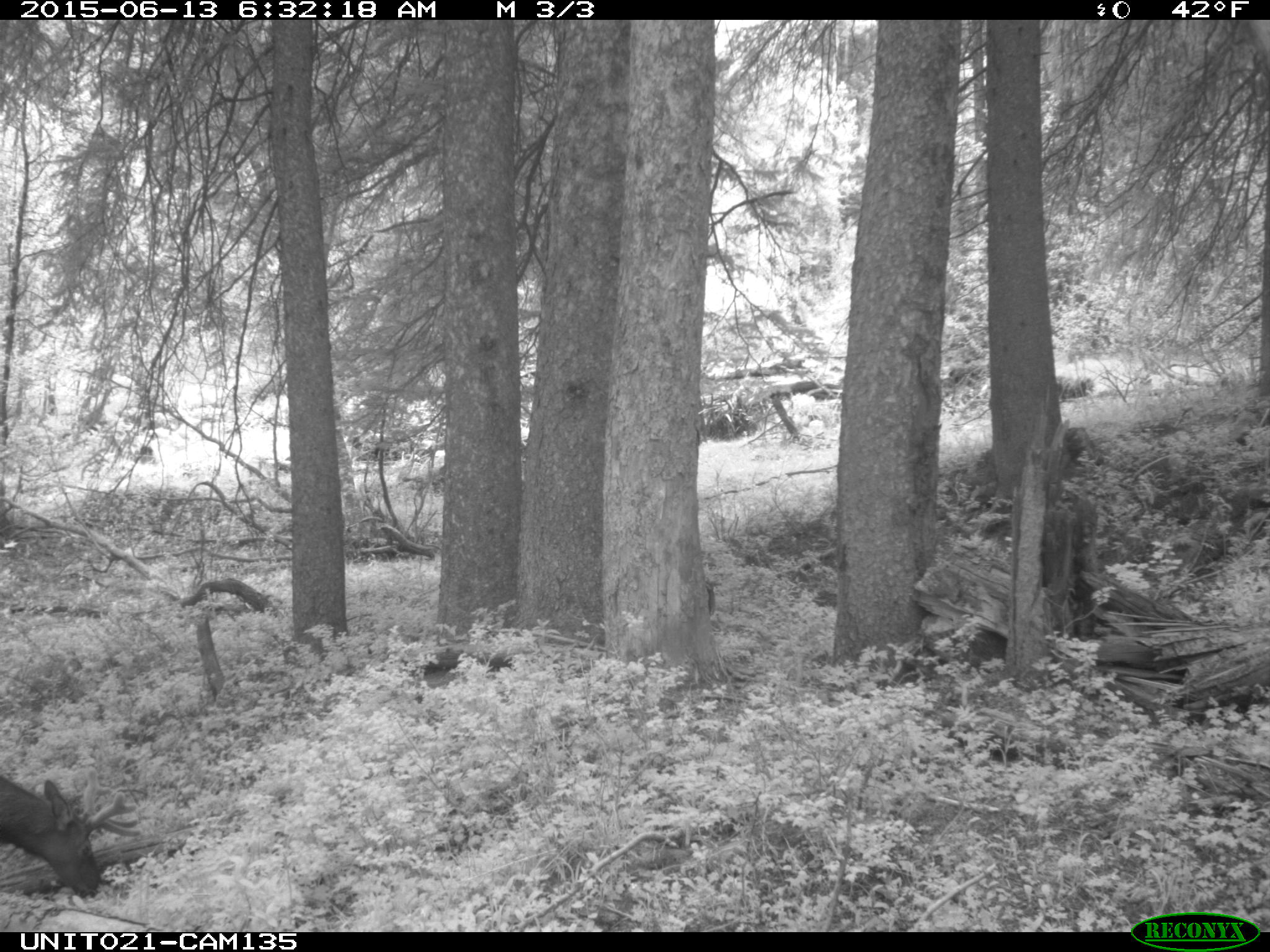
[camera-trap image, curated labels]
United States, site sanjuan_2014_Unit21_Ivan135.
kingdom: Animalia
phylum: Chordata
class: Mammalia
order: Artiodactyla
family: Cervidae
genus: Cervus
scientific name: Cervus elaphus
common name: red deer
Cervus elaphus (red deer).